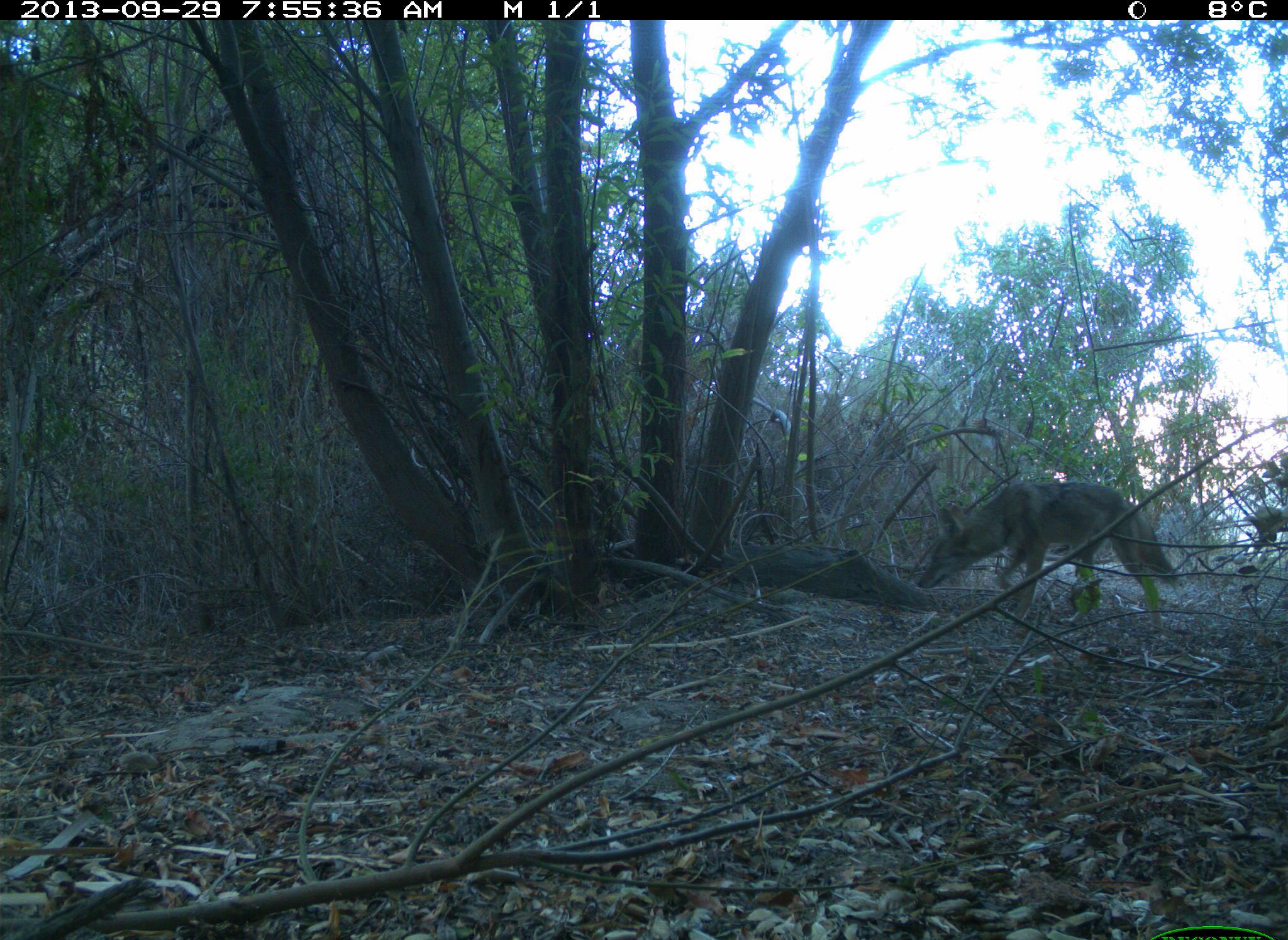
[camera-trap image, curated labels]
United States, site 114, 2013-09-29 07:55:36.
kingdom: Animalia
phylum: Chordata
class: Mammalia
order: Carnivora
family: Canidae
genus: Canis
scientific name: Canis latrans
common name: coyote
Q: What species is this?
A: Coyote (Canis latrans).